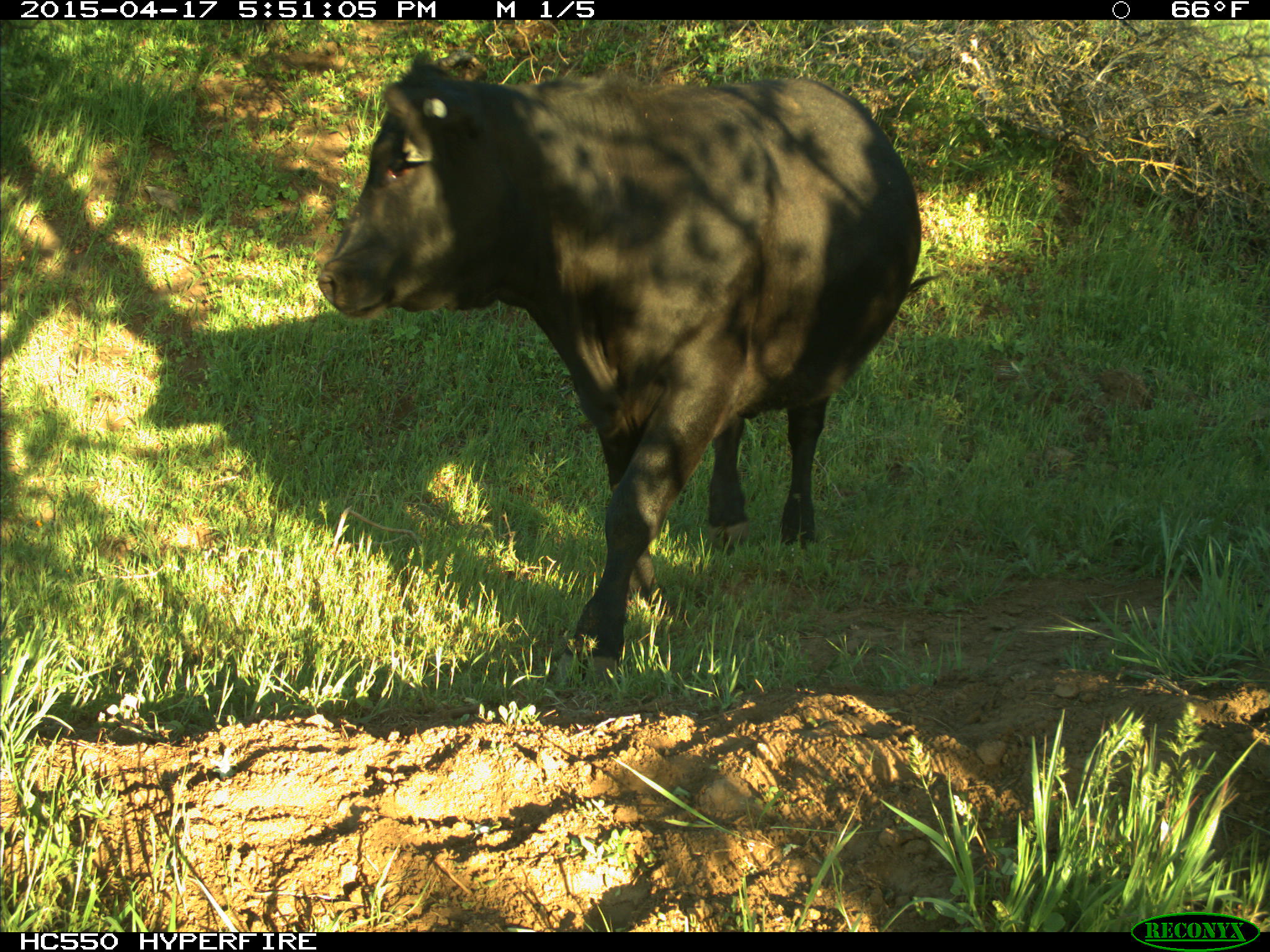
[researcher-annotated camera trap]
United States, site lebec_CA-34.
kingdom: Animalia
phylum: Chordata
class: Mammalia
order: Artiodactyla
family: Bovidae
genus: Bos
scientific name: Bos taurus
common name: domestic cow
Bos taurus (domestic cow).